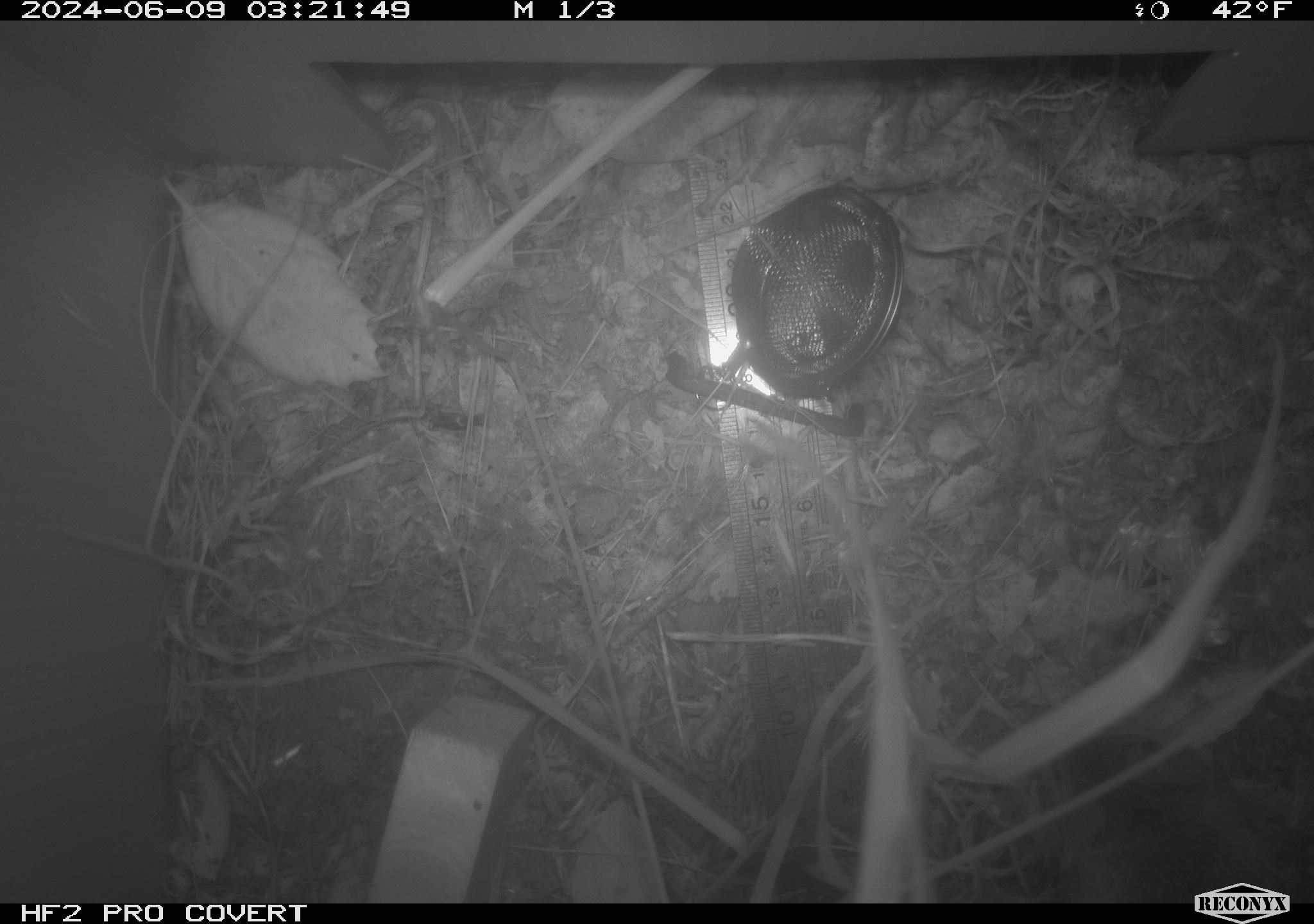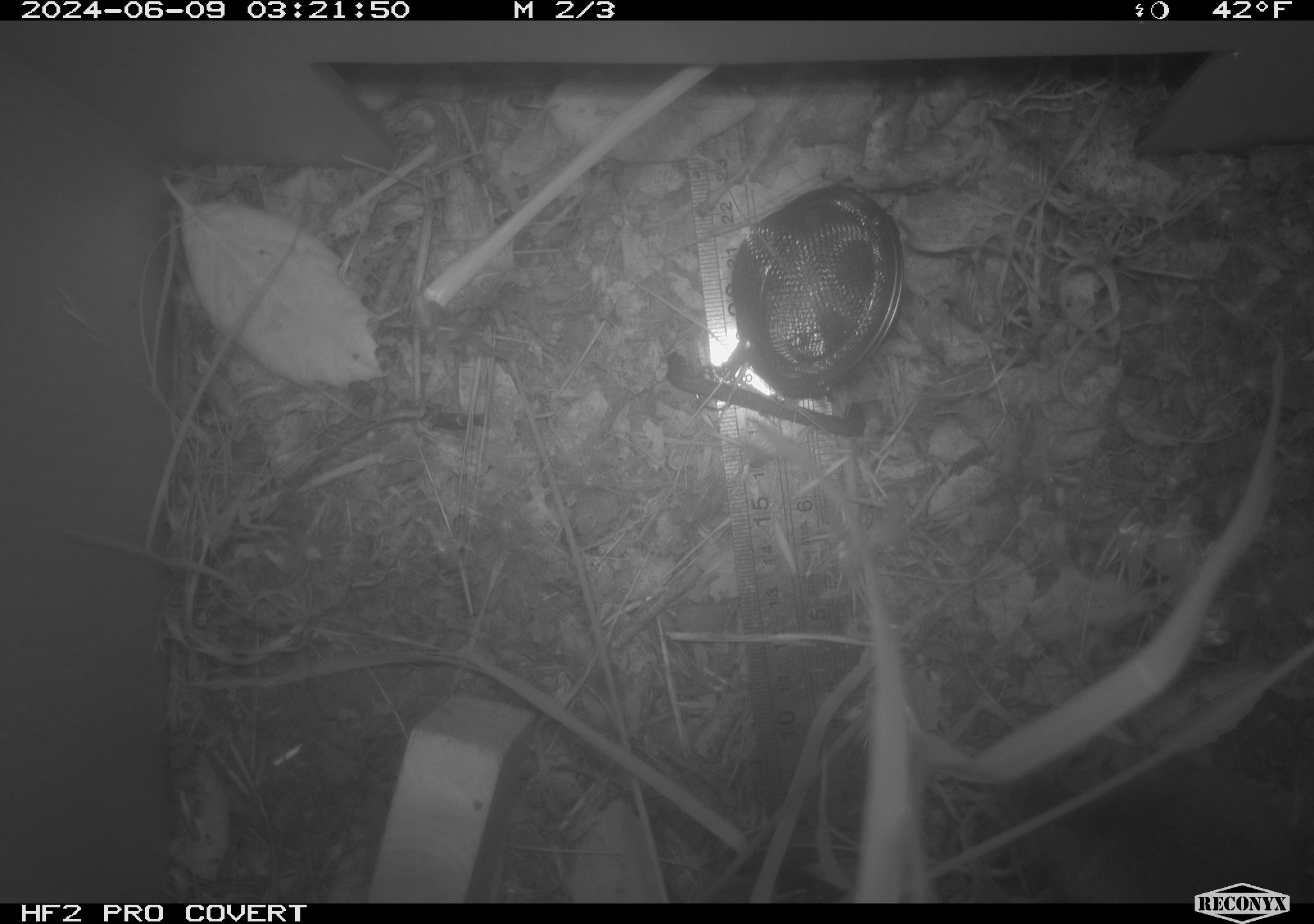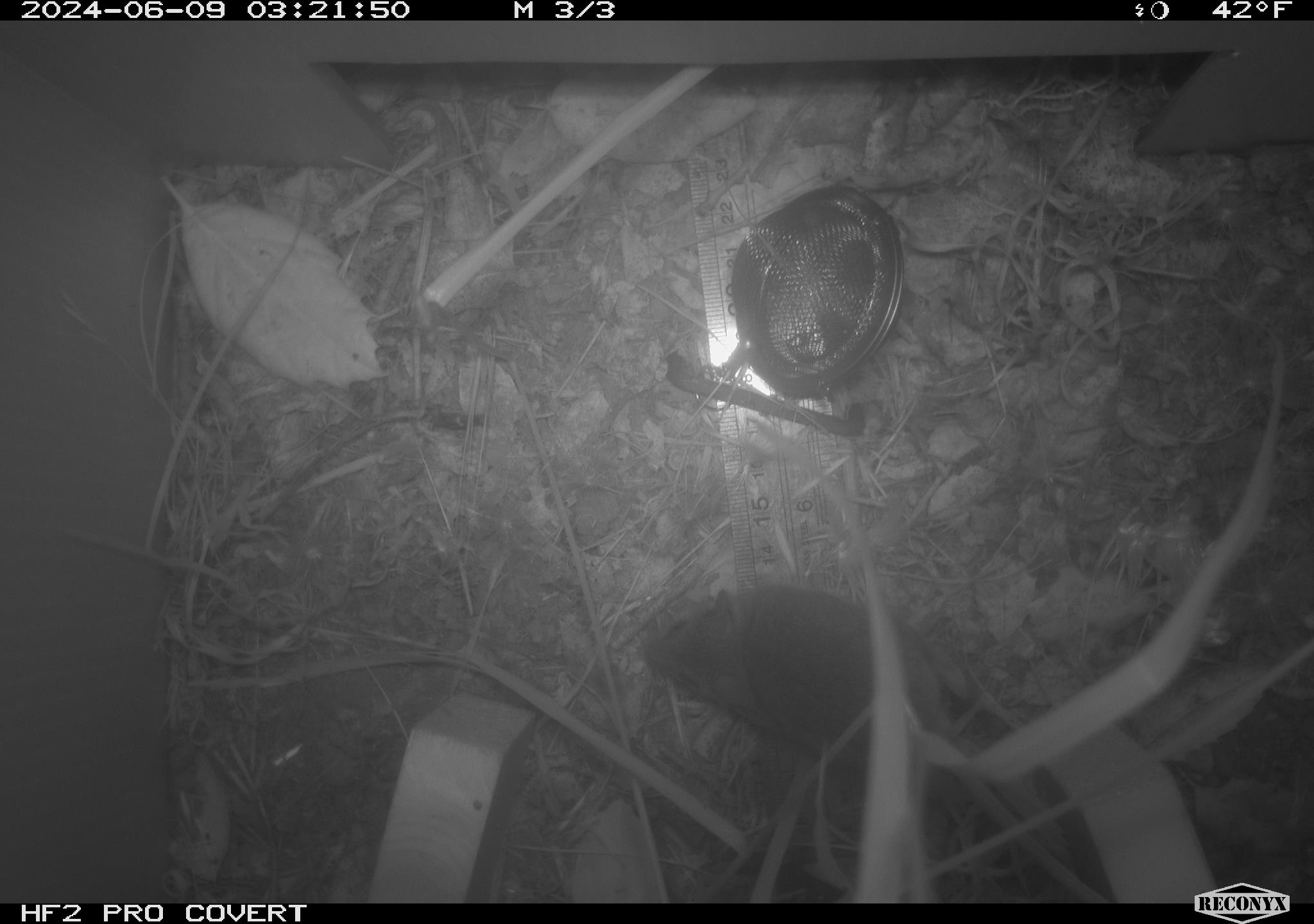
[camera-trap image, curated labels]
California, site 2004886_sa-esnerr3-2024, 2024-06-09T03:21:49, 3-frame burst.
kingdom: Animalia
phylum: Chordata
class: Mammalia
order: Rodentia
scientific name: Rodentia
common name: rodent